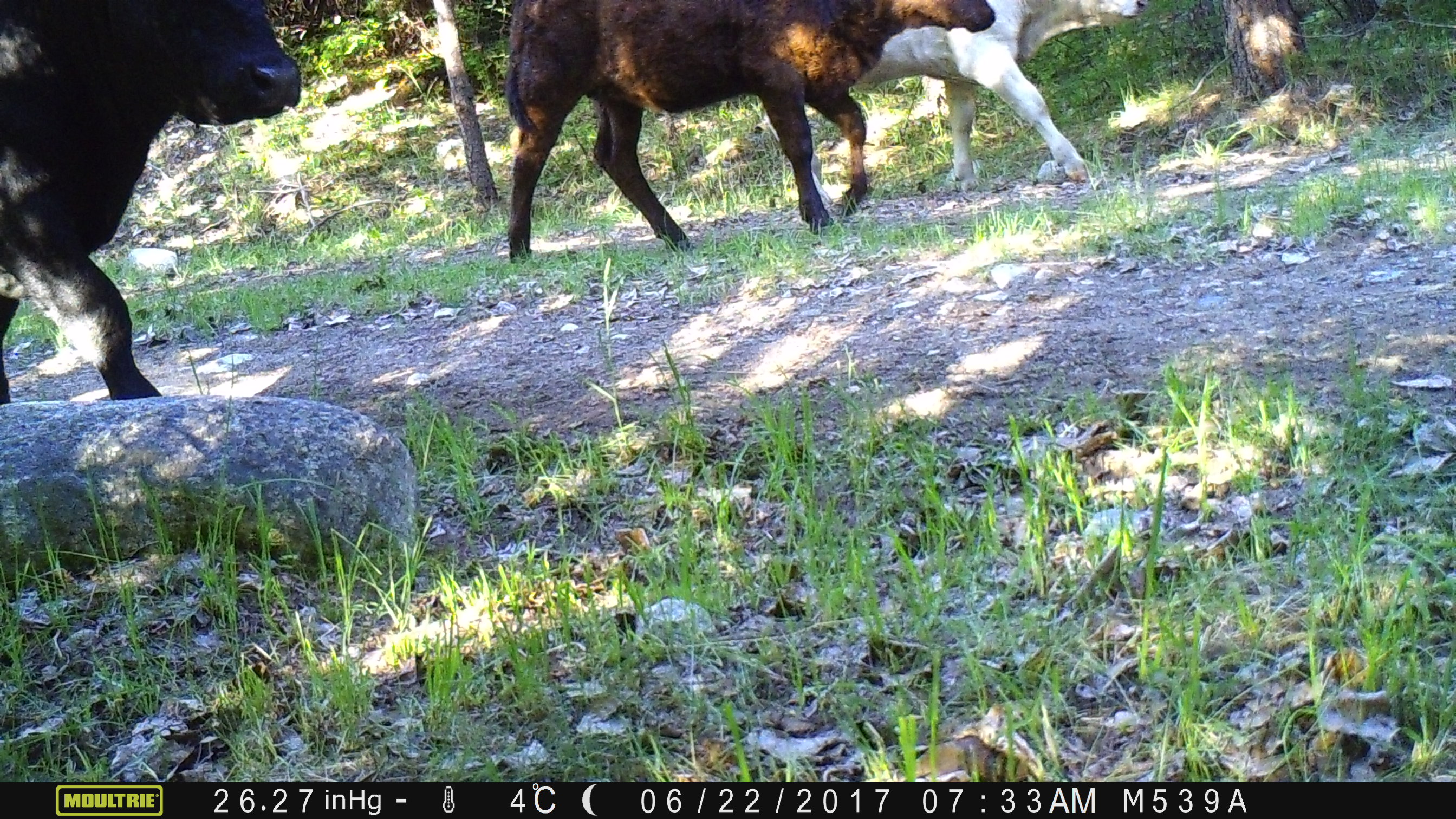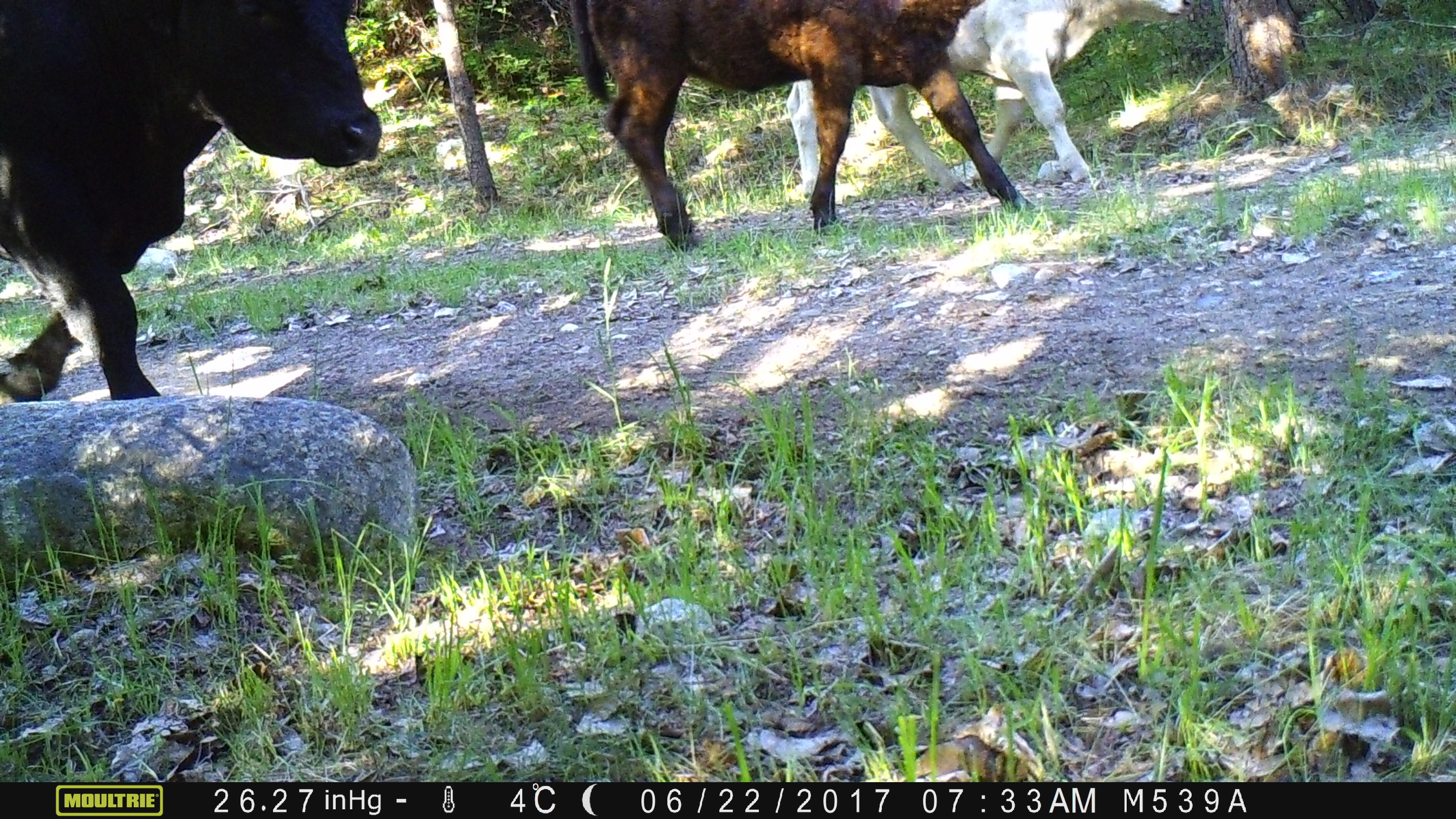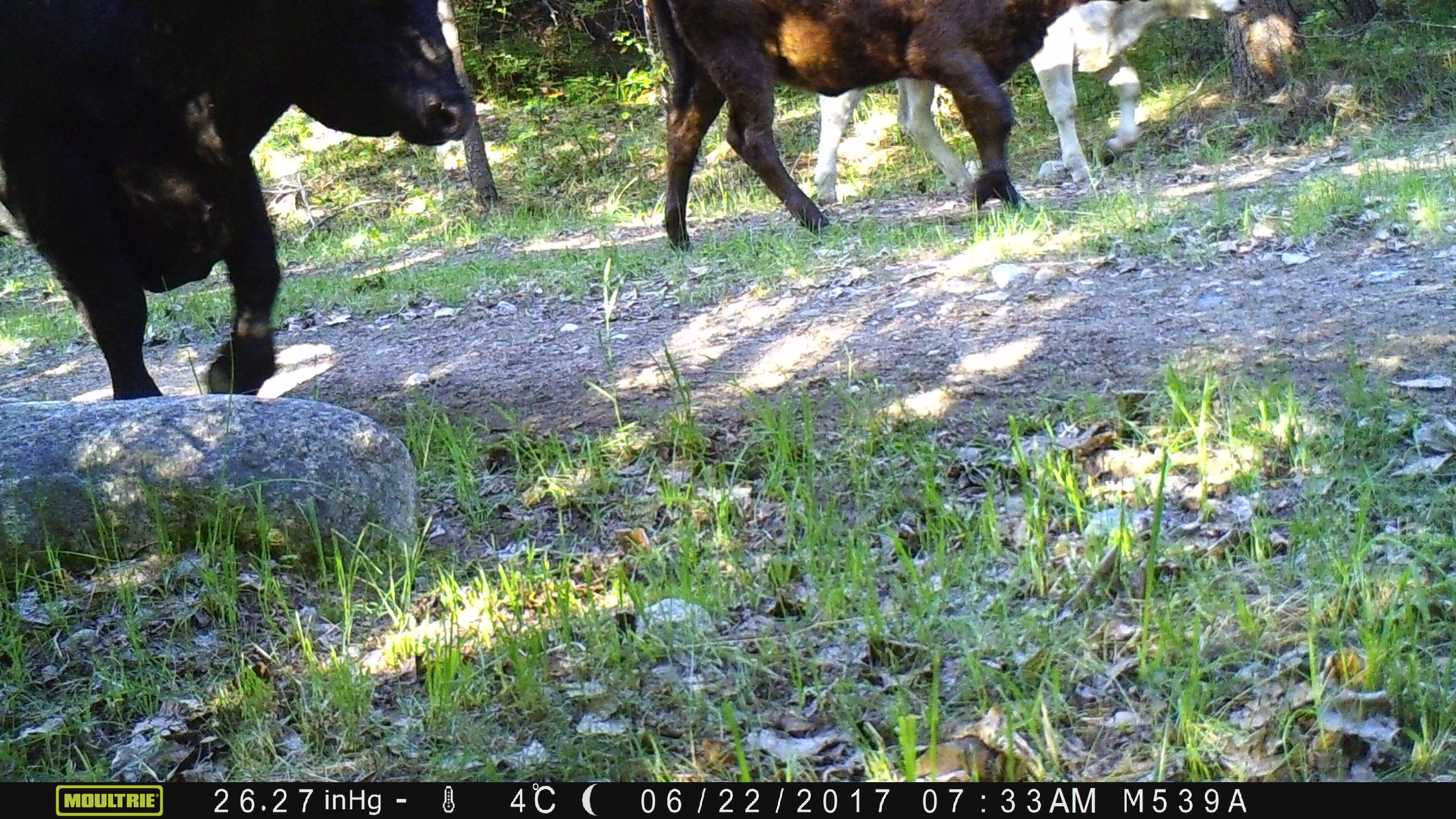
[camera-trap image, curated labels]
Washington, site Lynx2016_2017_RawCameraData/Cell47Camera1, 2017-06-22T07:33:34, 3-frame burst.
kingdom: Animalia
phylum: Chordata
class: Mammalia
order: Artiodactyla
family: Bovidae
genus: Bos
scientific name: Bos taurus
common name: domestic cattle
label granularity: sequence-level